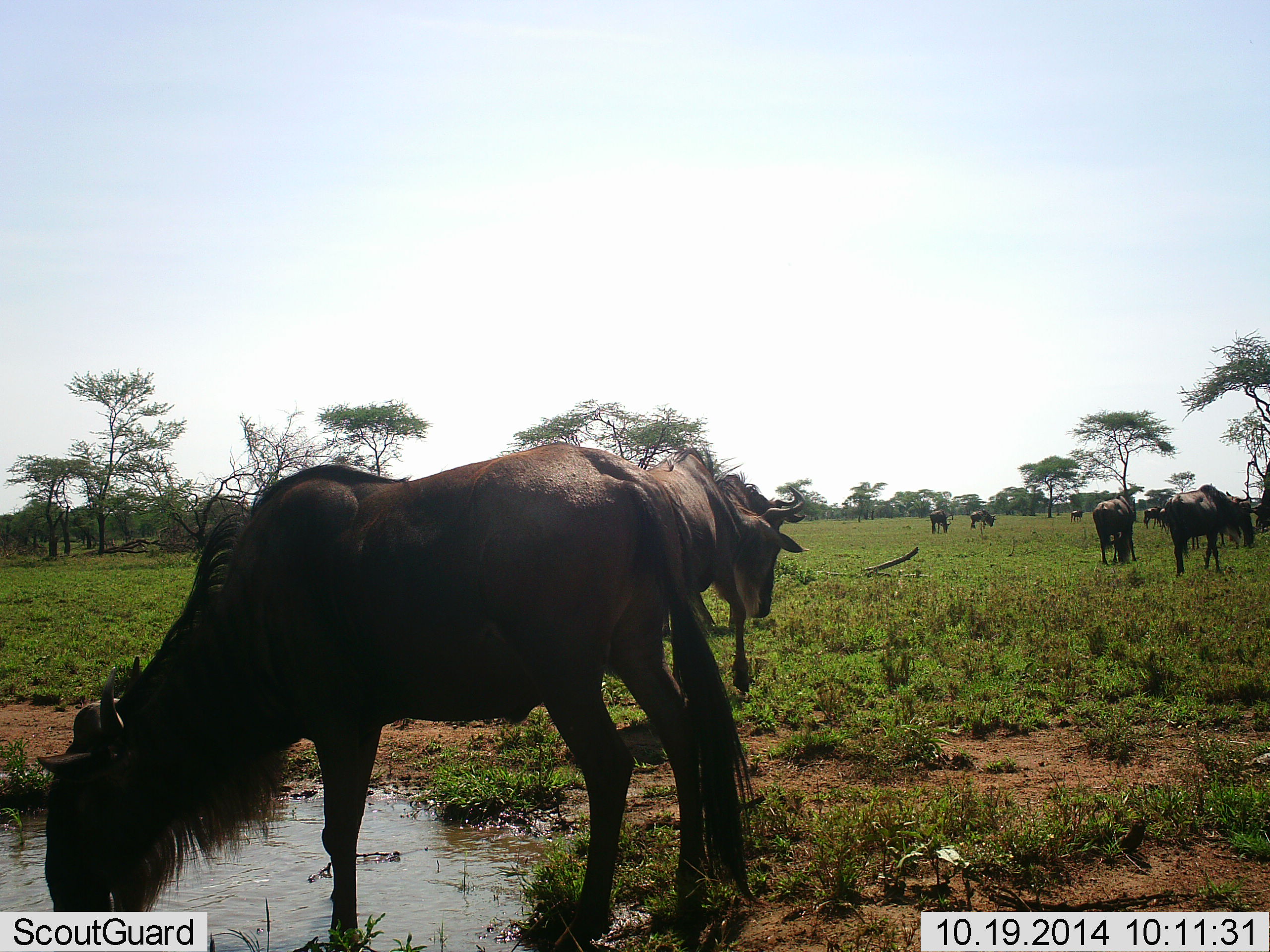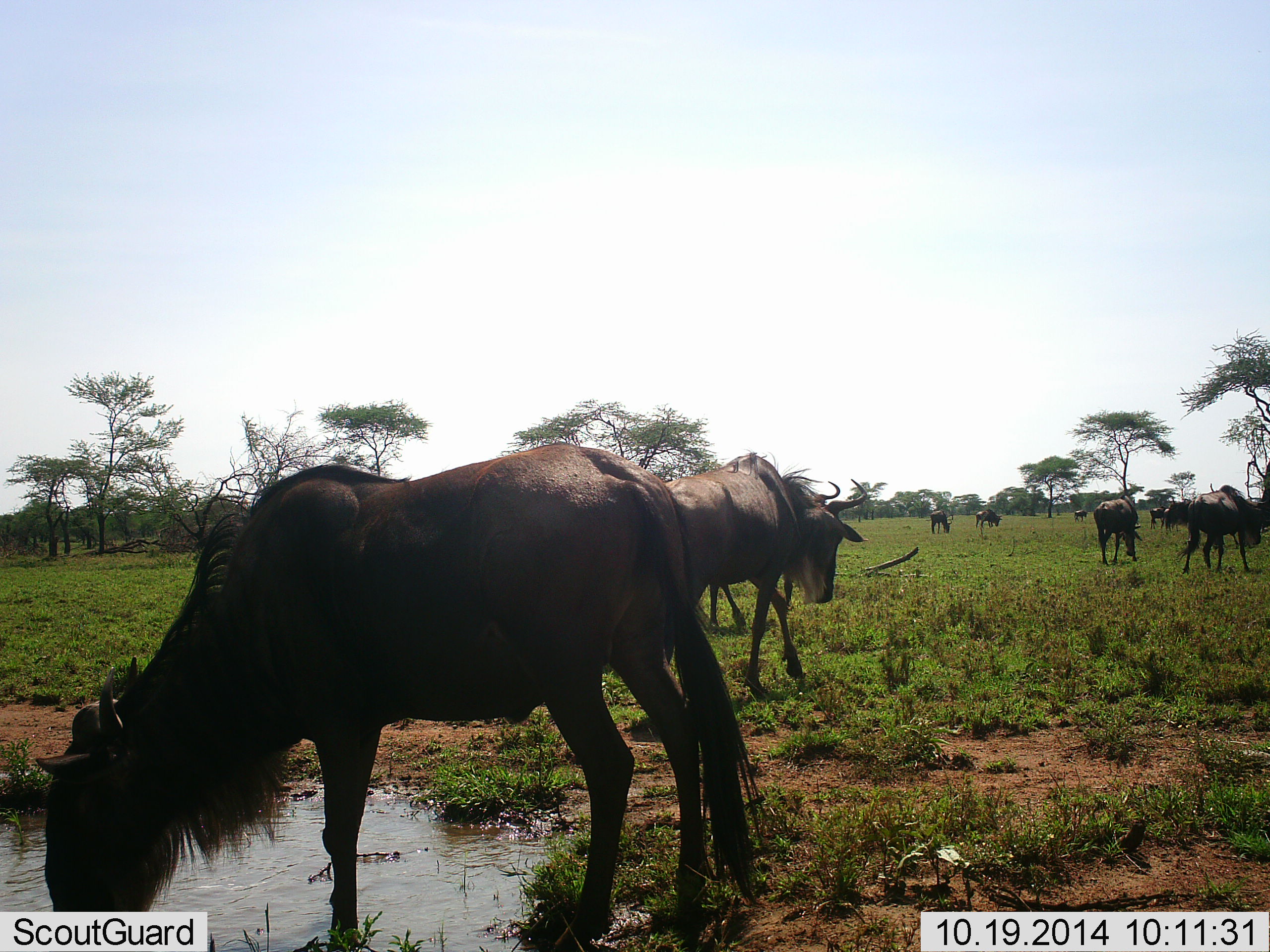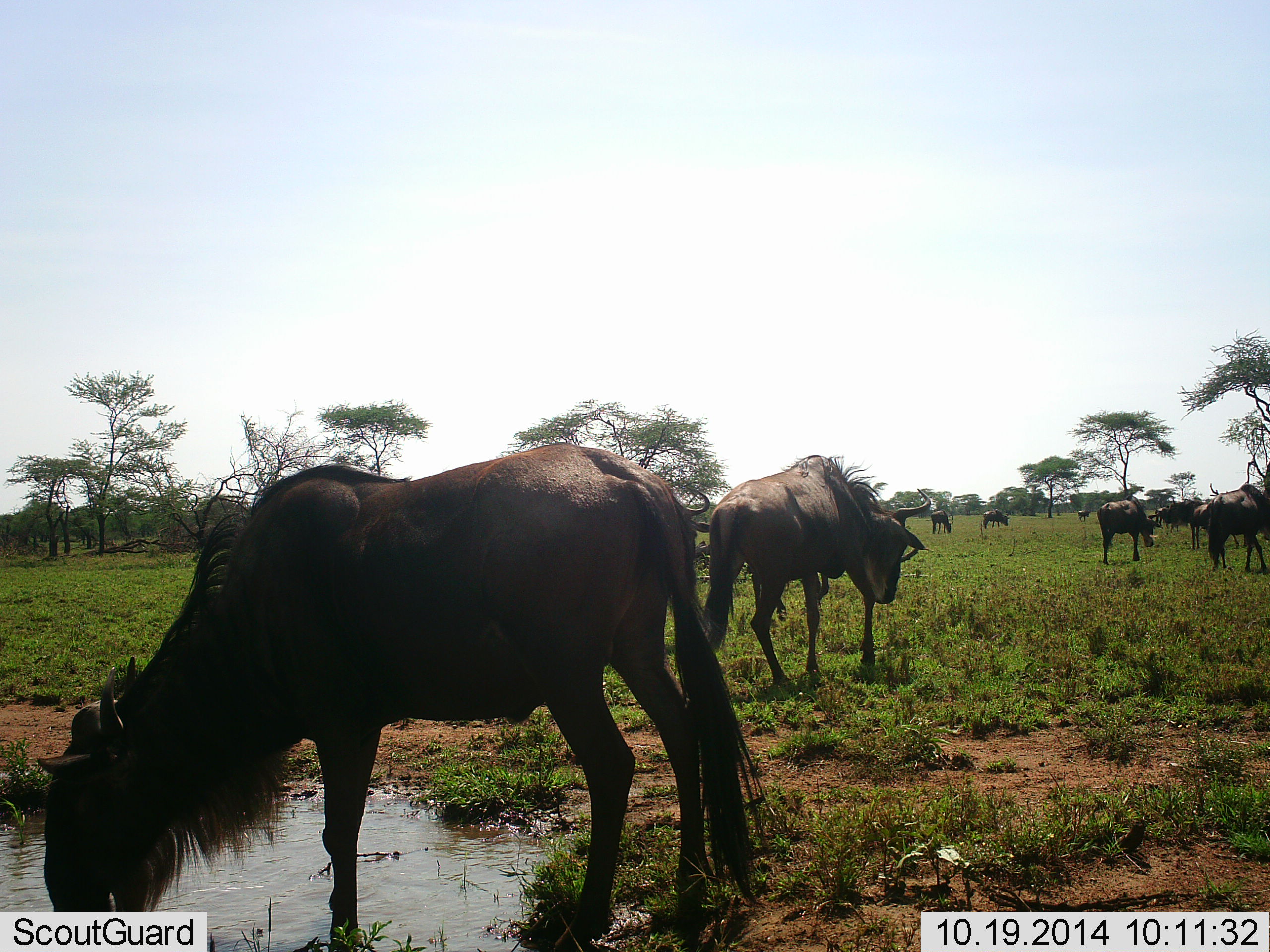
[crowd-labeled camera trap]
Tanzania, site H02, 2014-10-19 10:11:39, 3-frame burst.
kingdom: Animalia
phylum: Chordata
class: Mammalia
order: Artiodactyla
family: Bovidae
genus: Connochaetes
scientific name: Connochaetes taurinus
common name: blue wildebeest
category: wildebeest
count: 11-50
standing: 33%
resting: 8%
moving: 67%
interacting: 8%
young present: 0%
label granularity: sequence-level